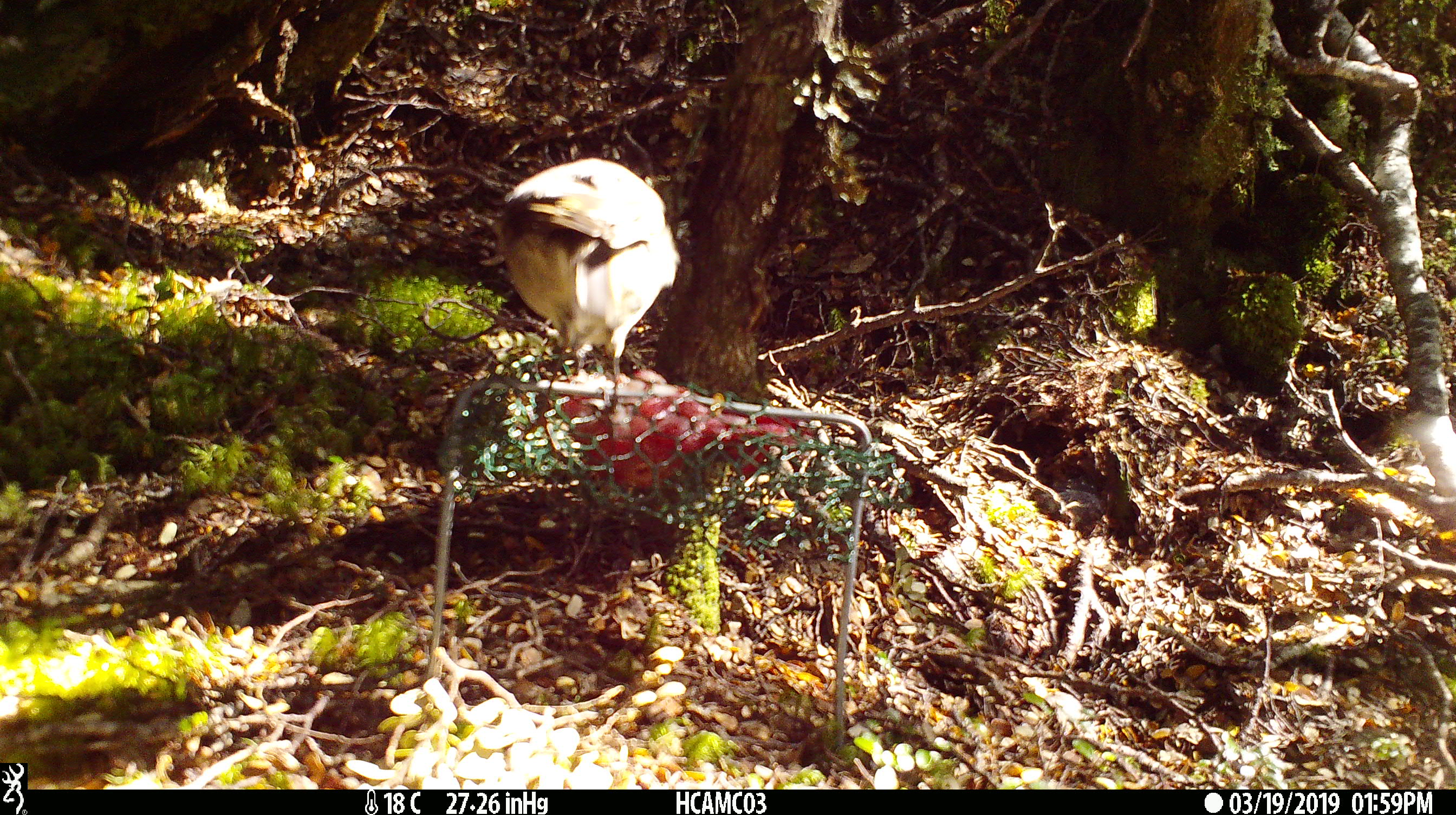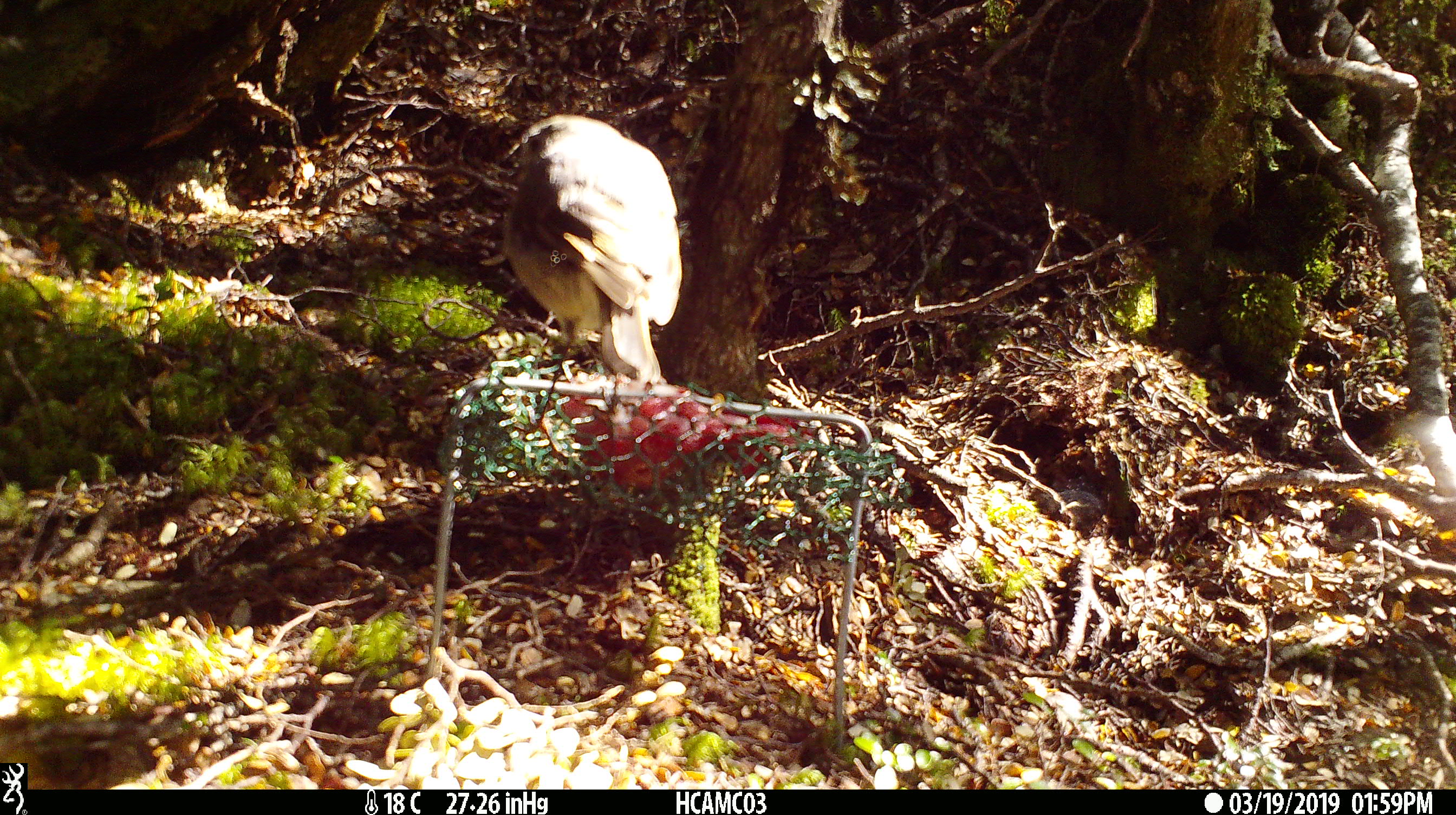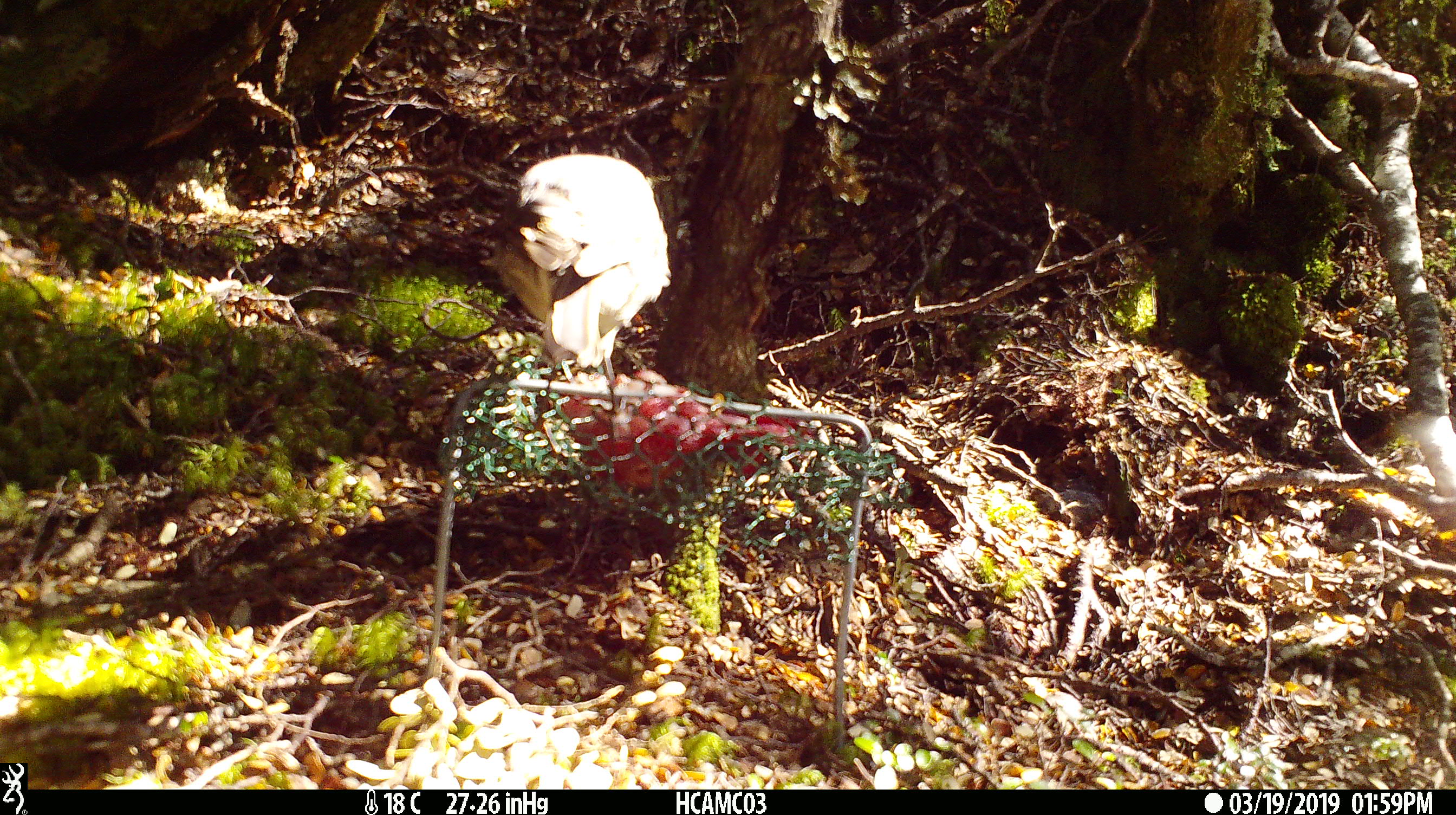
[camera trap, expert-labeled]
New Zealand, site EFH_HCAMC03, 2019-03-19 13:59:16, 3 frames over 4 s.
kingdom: Animalia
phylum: Chordata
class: Aves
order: Passeriformes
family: Petroicidae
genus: Petroica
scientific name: Petroica australis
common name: new zealand robin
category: robin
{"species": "robin (new zealand robin) (Petroica australis)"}